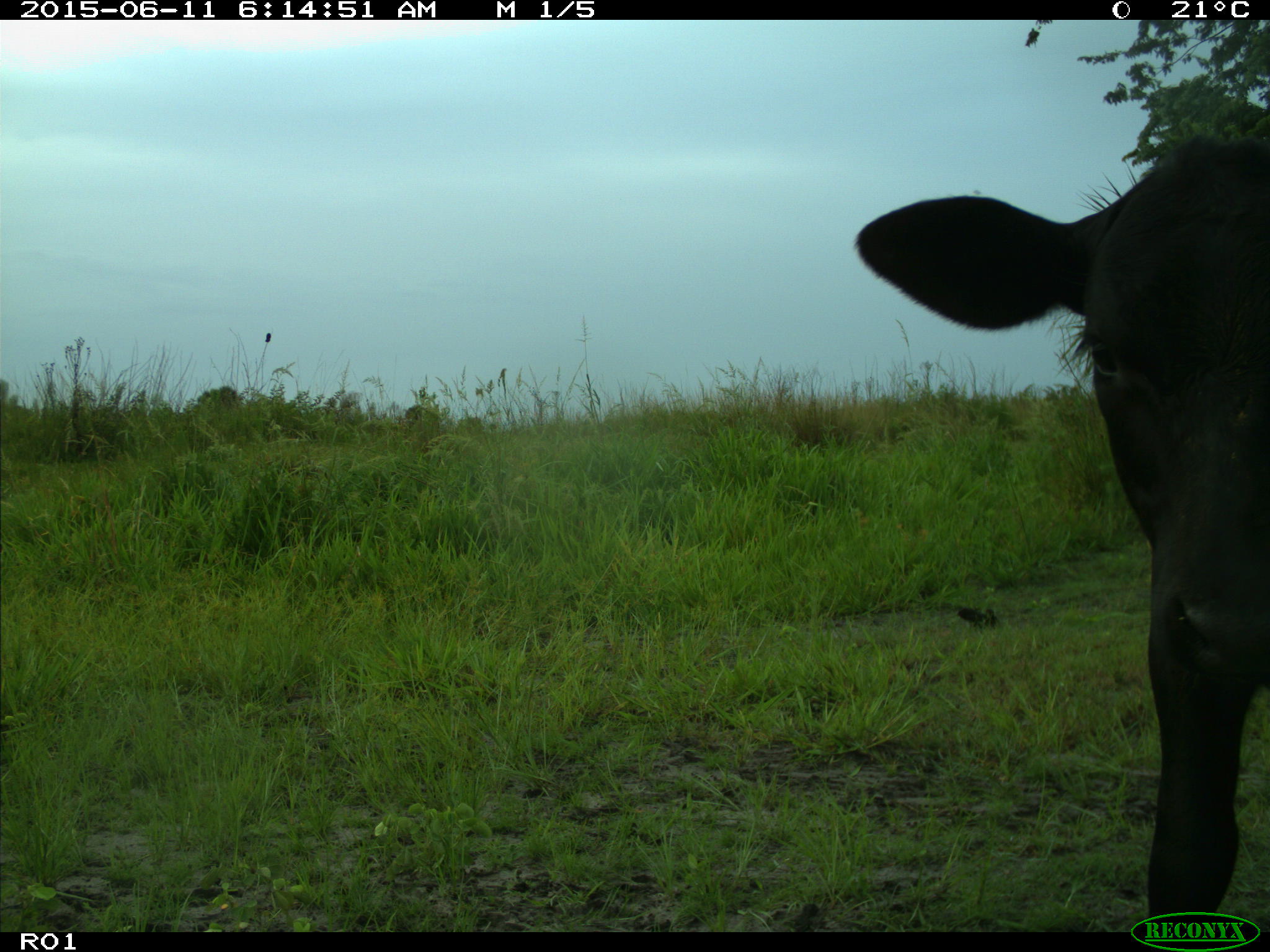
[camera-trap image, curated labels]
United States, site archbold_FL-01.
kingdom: Animalia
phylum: Chordata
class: Mammalia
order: Artiodactyla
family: Bovidae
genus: Bos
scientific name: Bos taurus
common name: domestic cow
Bos taurus (domestic cow).